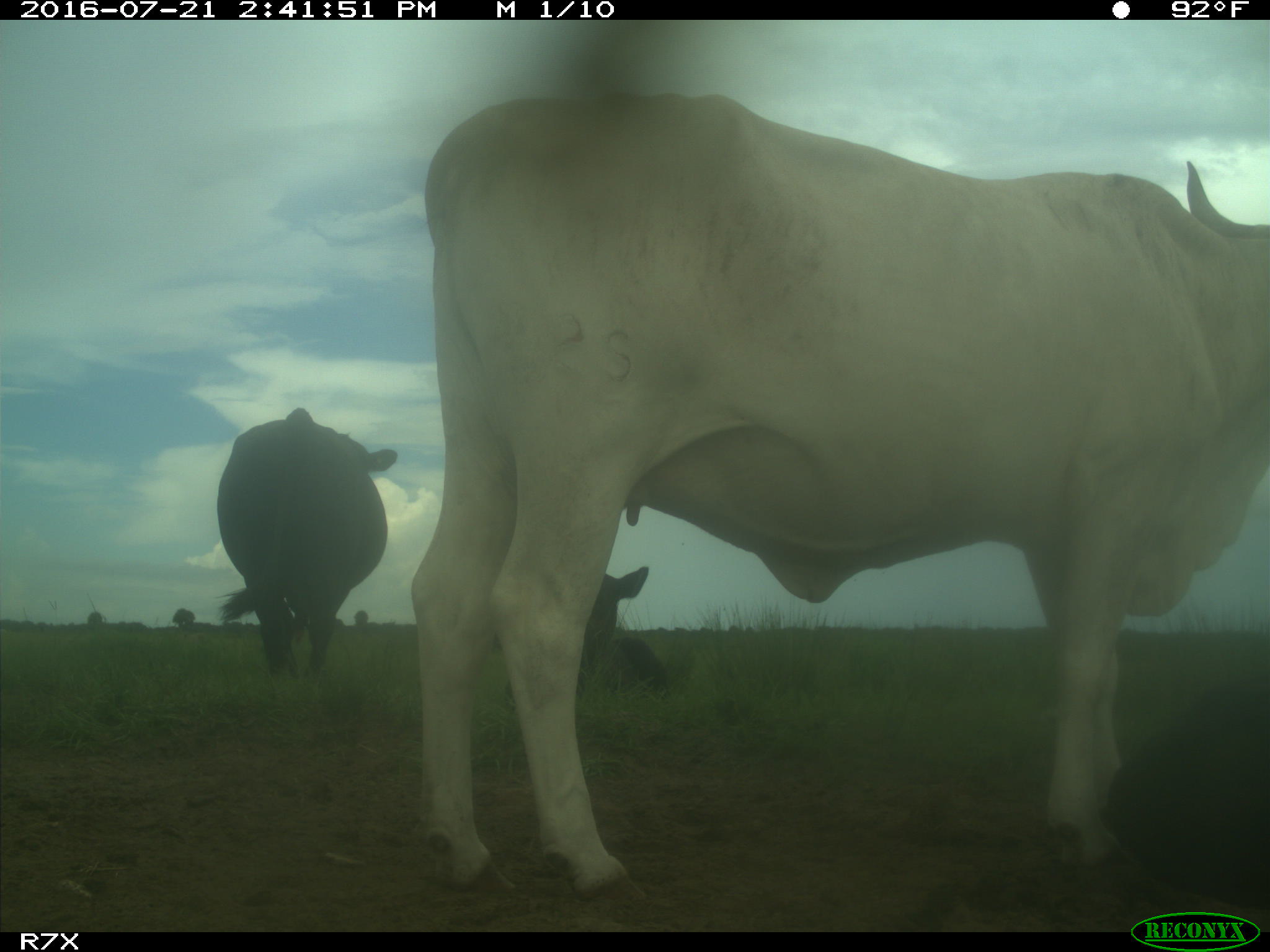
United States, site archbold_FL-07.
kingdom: Animalia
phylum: Chordata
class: Mammalia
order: Artiodactyla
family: Bovidae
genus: Bos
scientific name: Bos taurus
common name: domestic cow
Bos taurus (domestic cow).